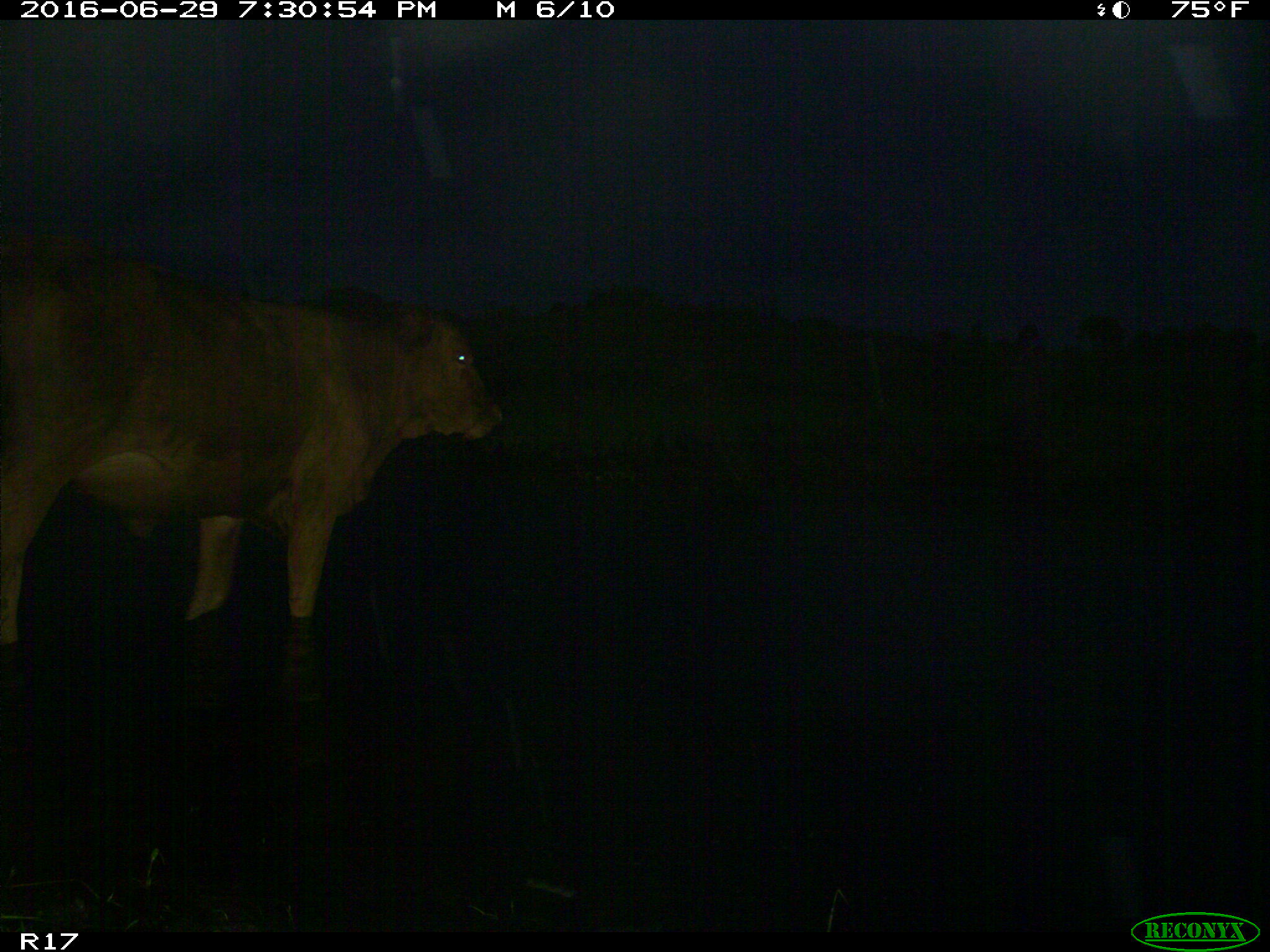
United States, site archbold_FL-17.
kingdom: Animalia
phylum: Chordata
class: Mammalia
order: Artiodactyla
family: Bovidae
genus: Bos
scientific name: Bos taurus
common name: domestic cow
Bos taurus (domestic cow).